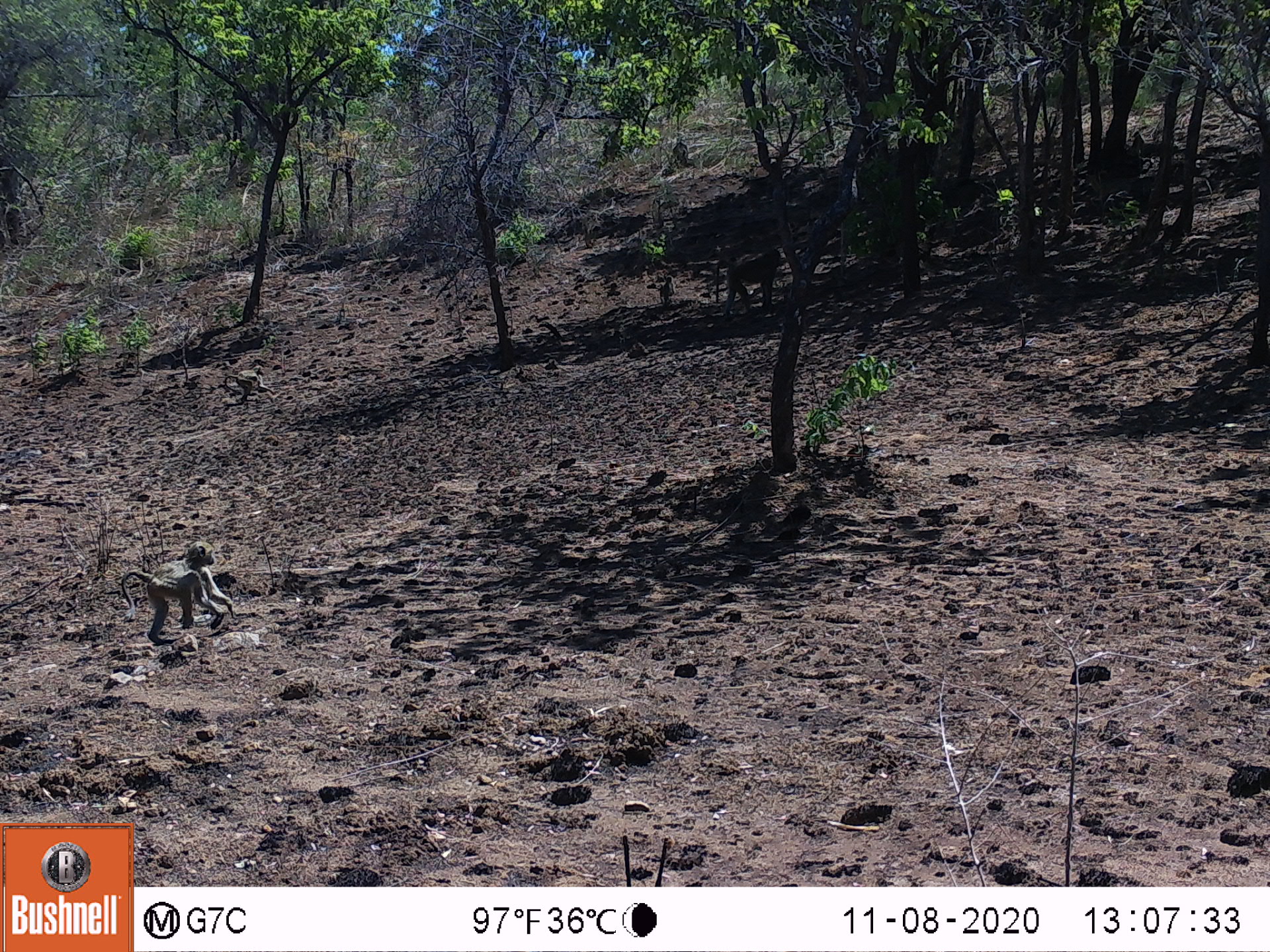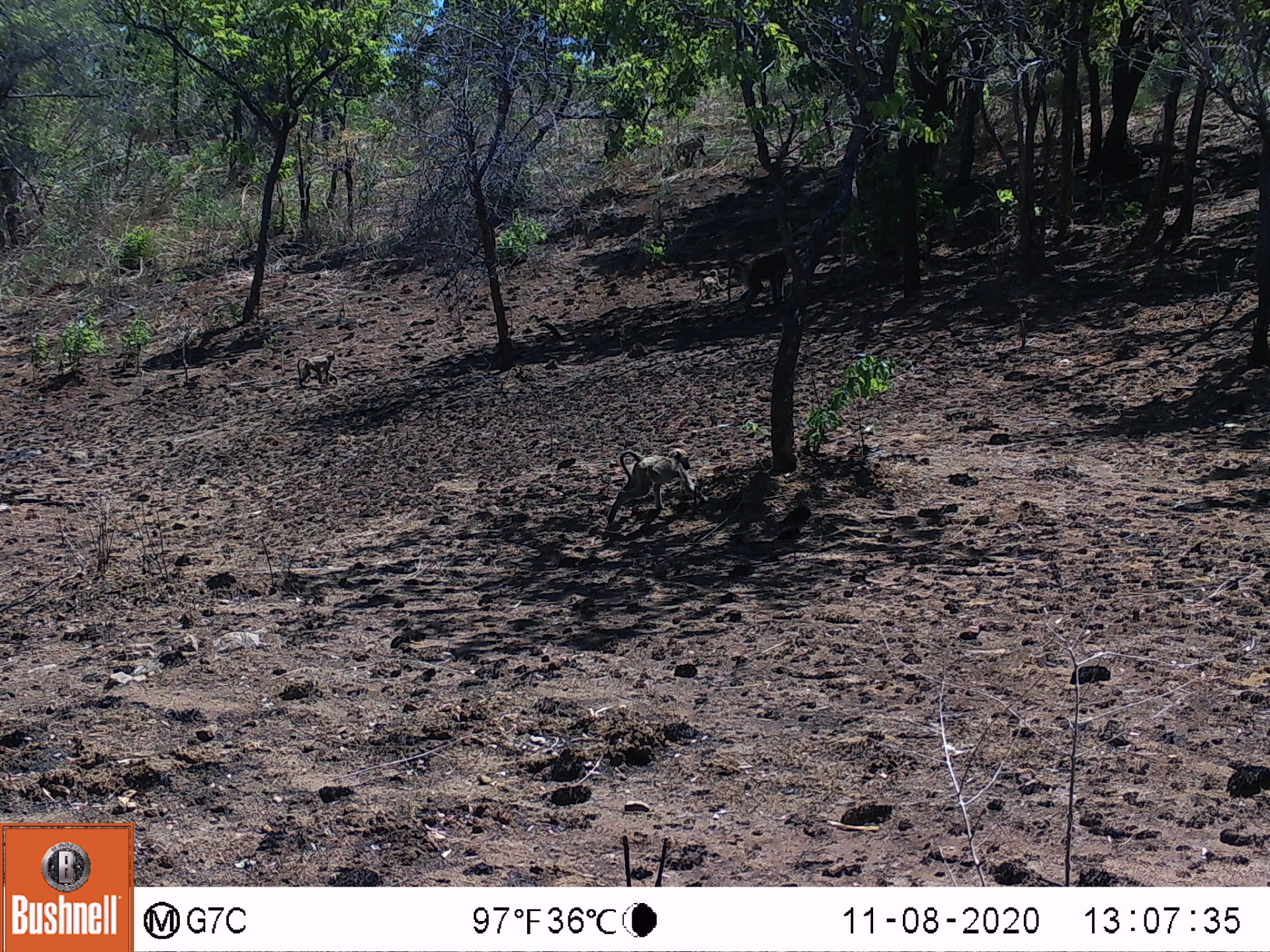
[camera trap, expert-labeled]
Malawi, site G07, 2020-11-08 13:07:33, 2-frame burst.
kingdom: Animalia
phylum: Chordata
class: Mammalia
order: Primates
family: Cercopithecidae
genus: Papio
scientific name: Papio cynocephalus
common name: yellow baboon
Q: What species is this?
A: Yellow baboon (Papio cynocephalus).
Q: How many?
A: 2.